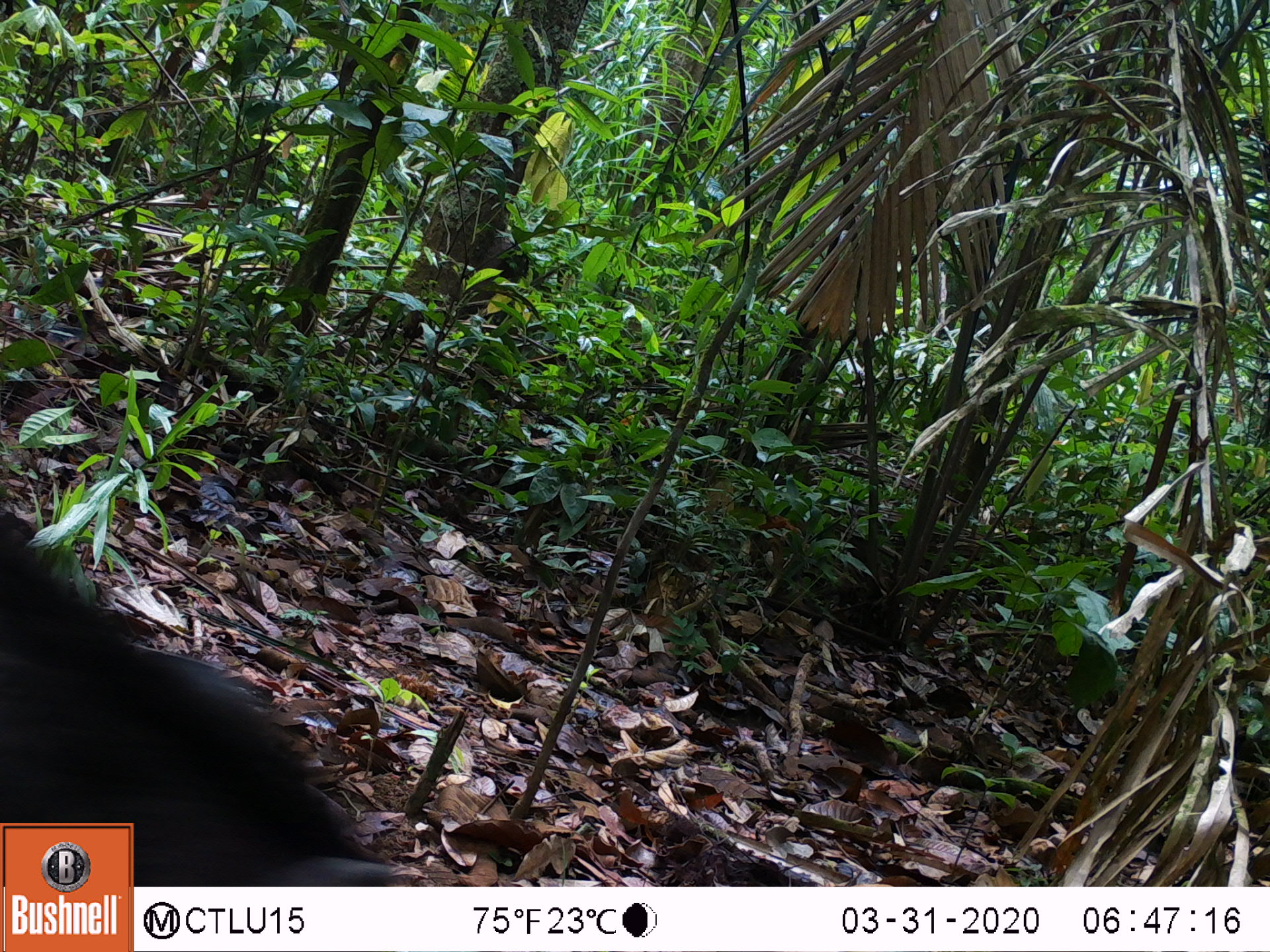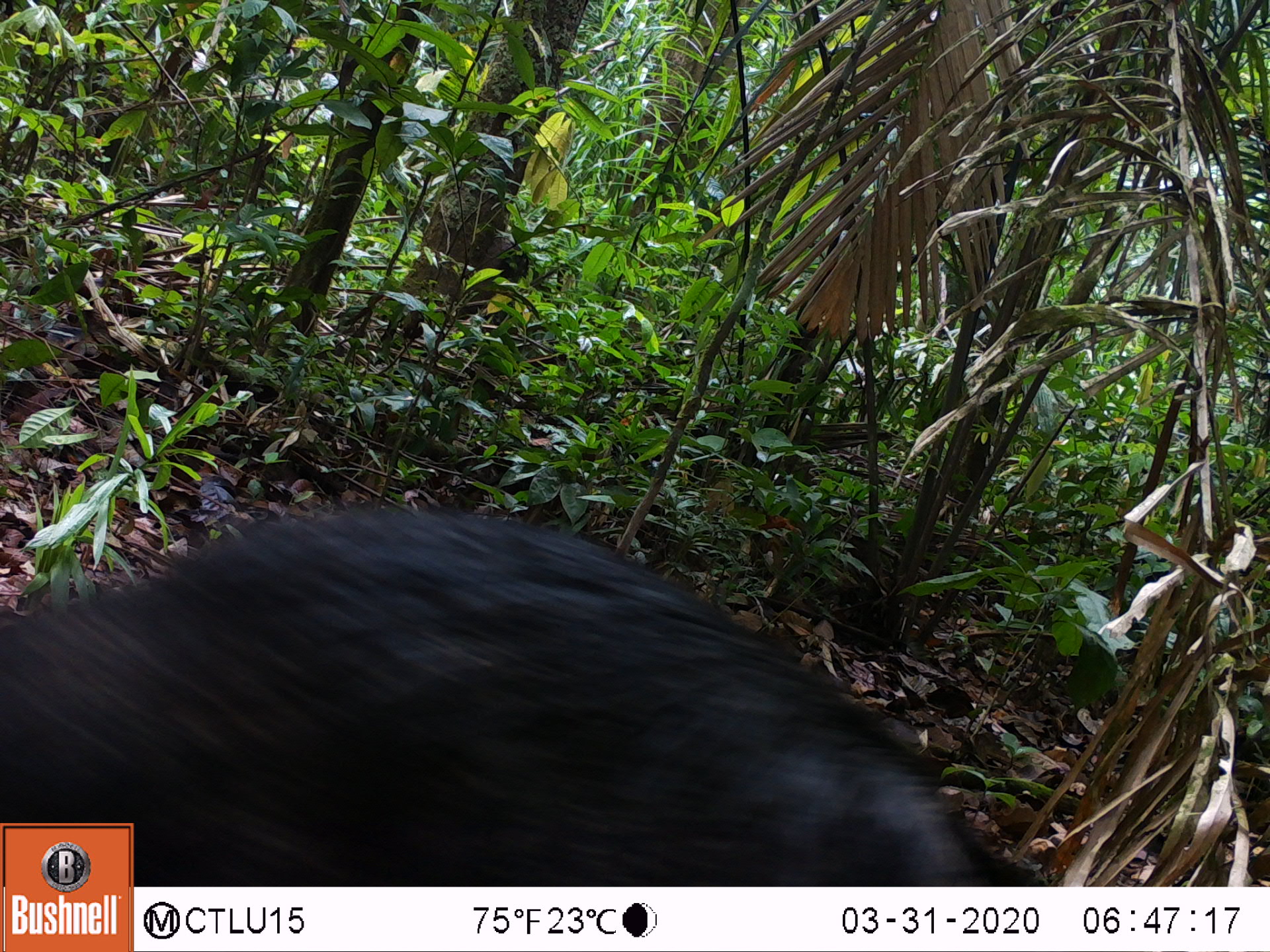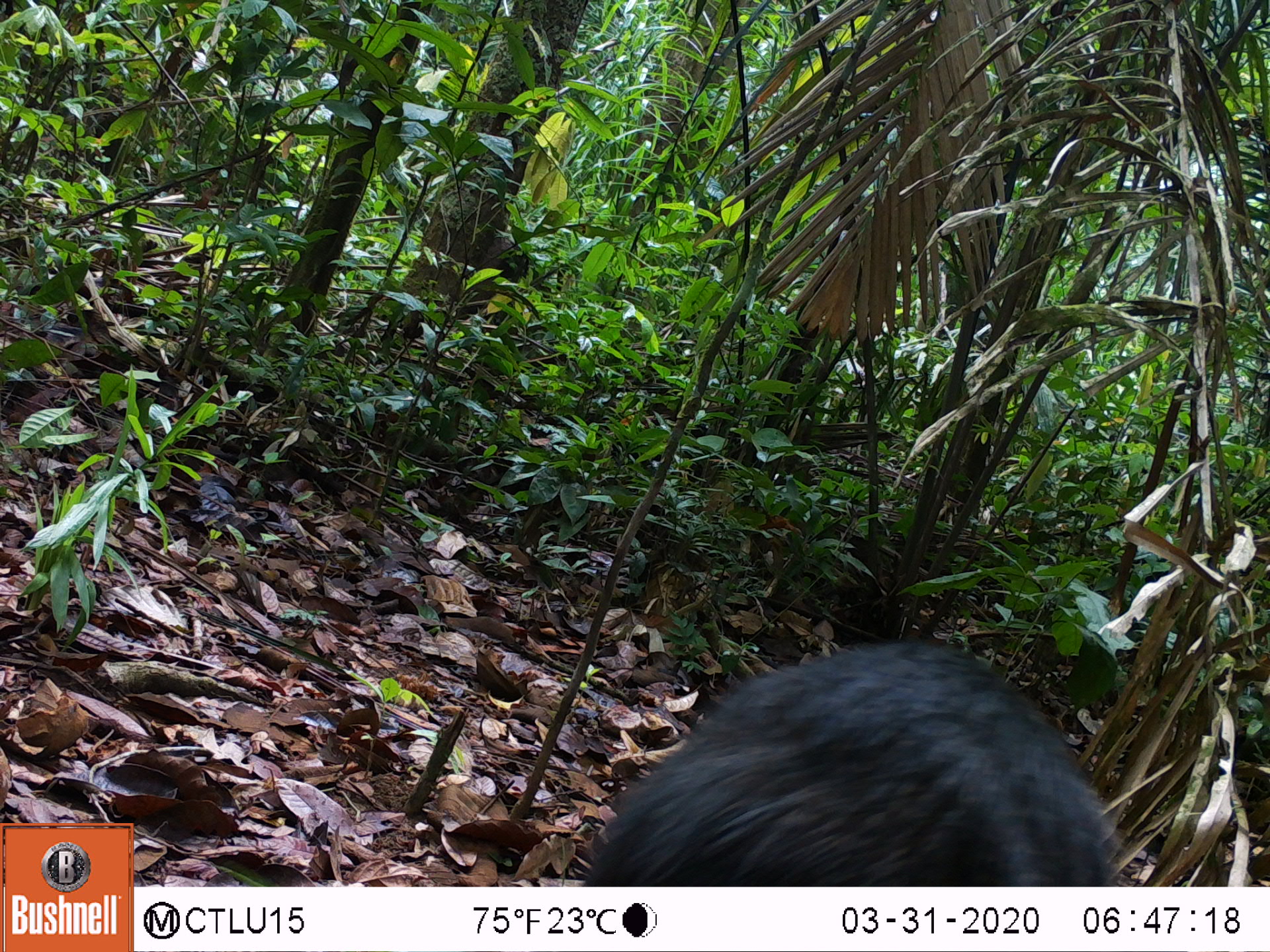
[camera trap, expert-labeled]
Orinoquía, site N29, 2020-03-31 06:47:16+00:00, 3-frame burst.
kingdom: Animalia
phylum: Chordata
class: Mammalia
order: Artiodactyla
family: Tayassuidae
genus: Pecari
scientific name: Pecari tajacu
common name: collared peccary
Collared peccary (Pecari tajacu).